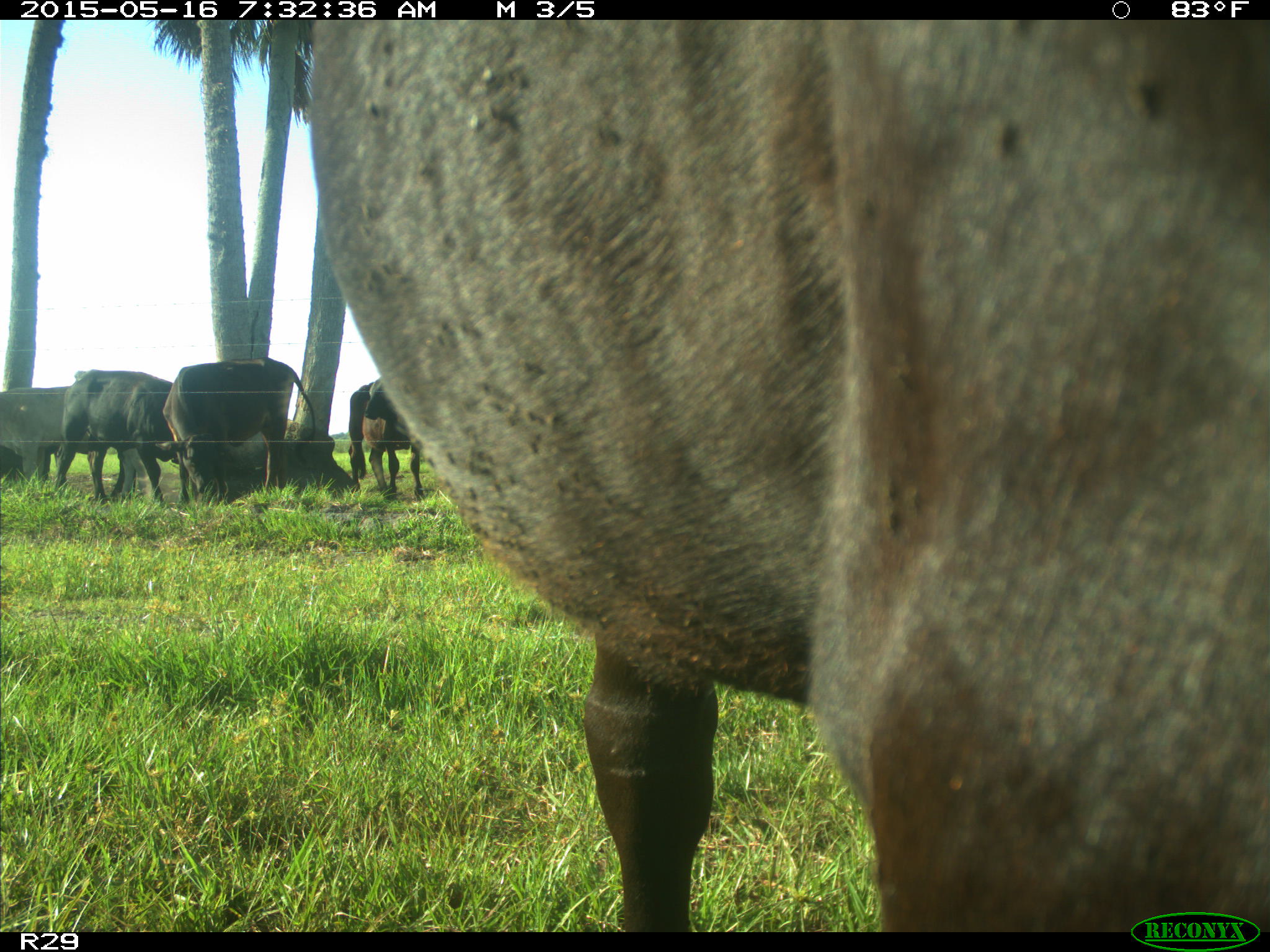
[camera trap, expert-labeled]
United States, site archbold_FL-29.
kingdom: Animalia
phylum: Chordata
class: Mammalia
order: Artiodactyla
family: Bovidae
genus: Bos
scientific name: Bos taurus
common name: domestic cow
Bos taurus (domestic cow).